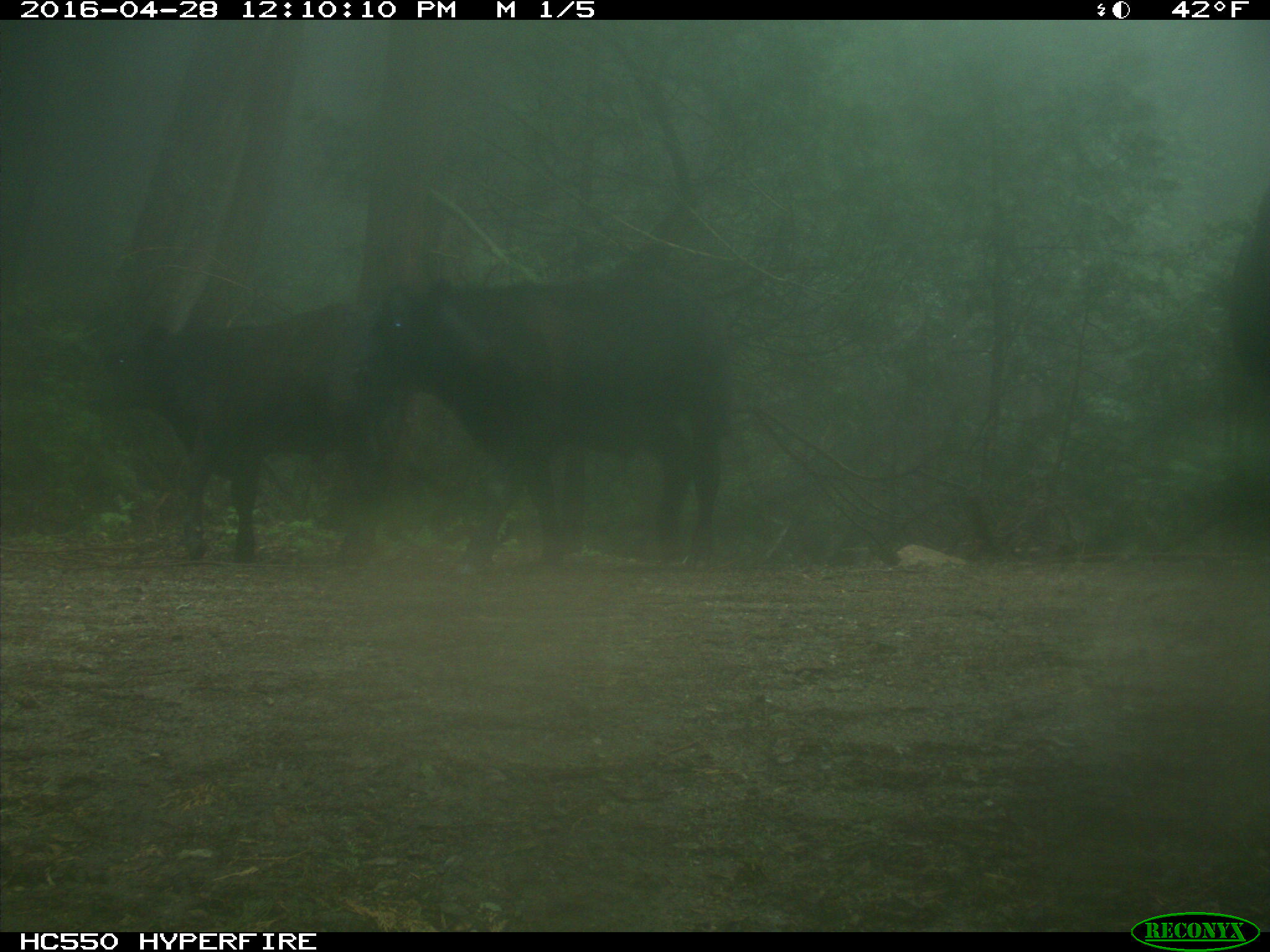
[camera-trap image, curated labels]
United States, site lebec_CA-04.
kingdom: Animalia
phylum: Chordata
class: Mammalia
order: Artiodactyla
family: Bovidae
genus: Bos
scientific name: Bos taurus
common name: domestic cow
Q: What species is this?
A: Bos taurus (domestic cow).